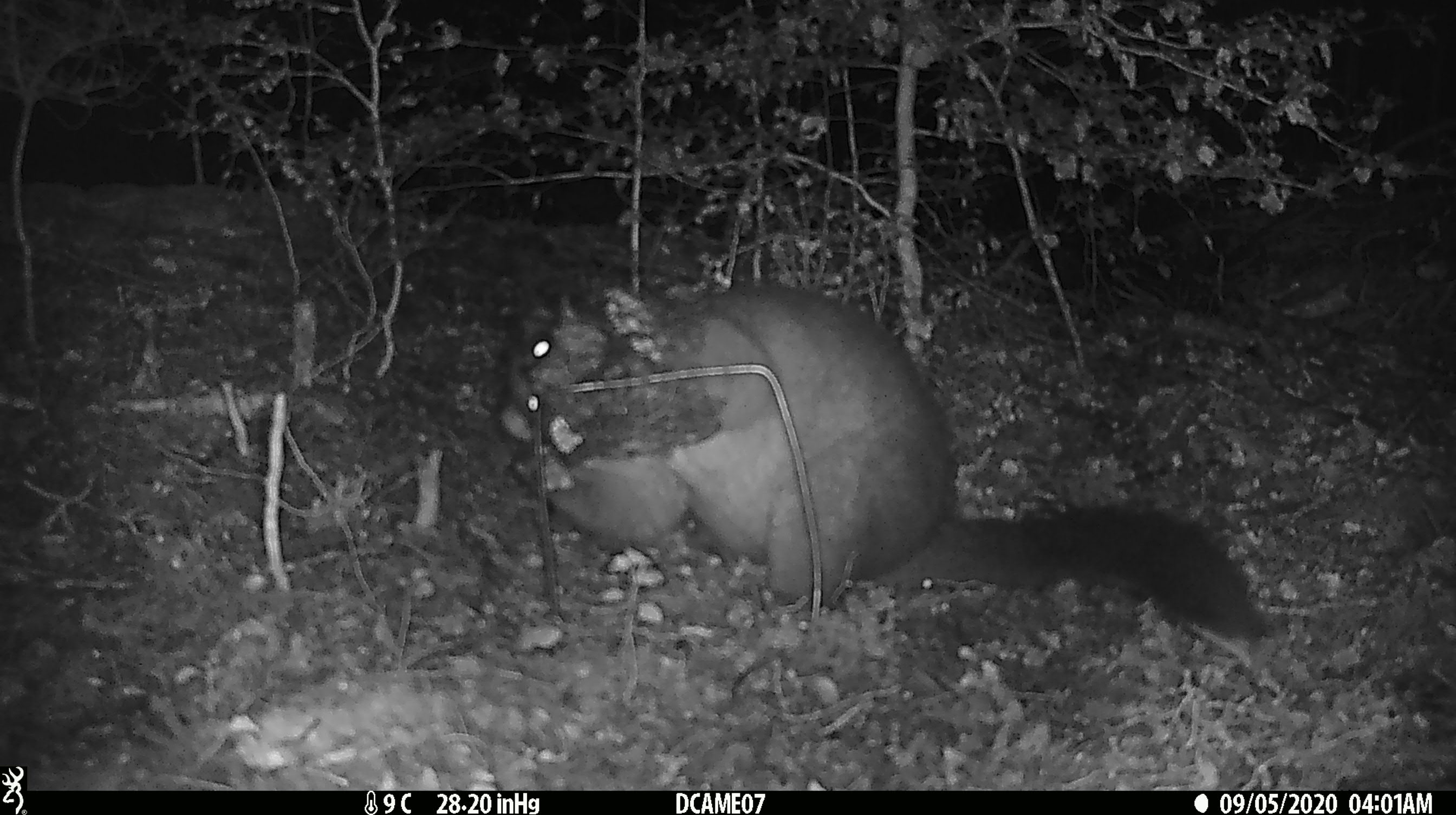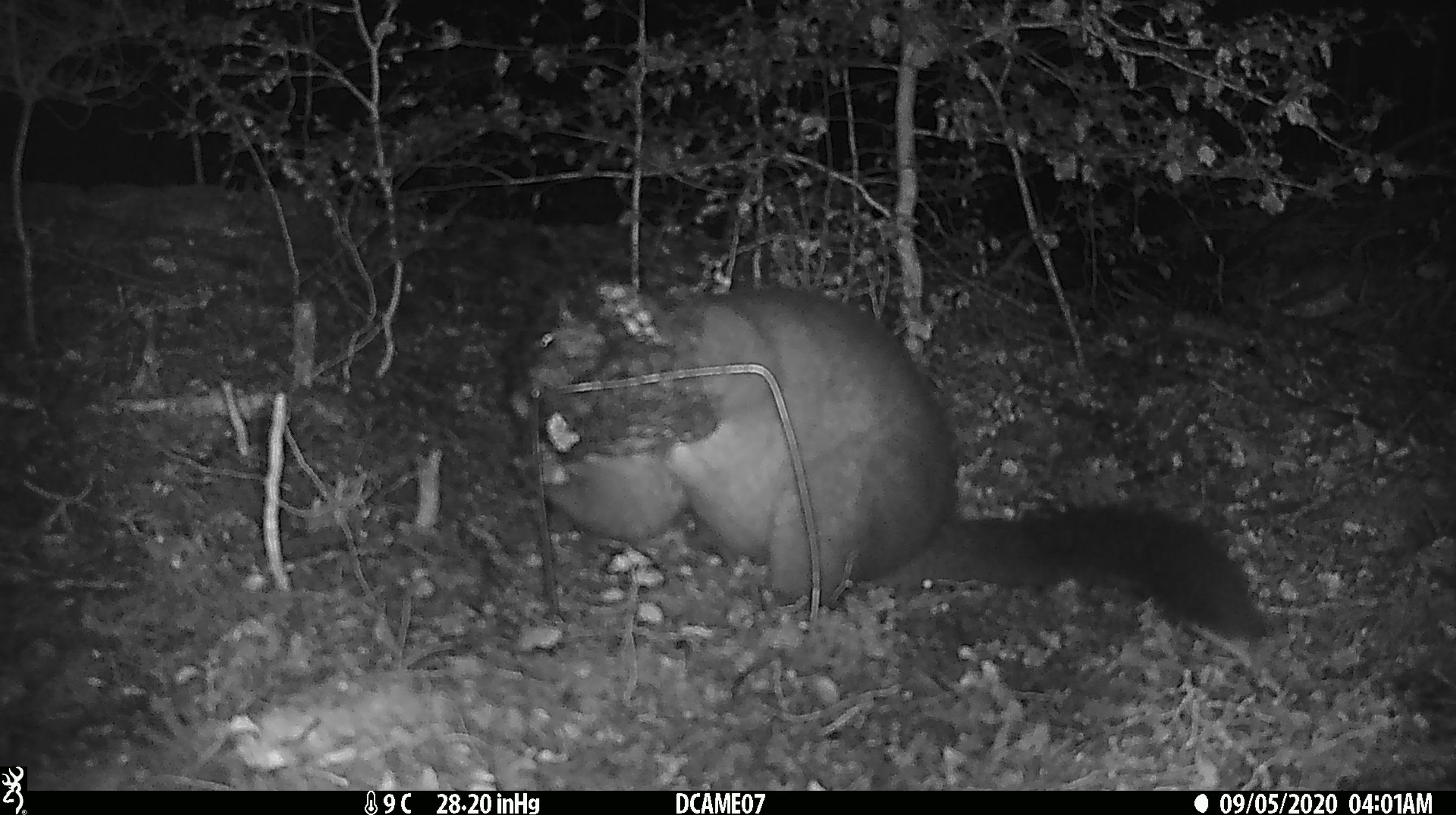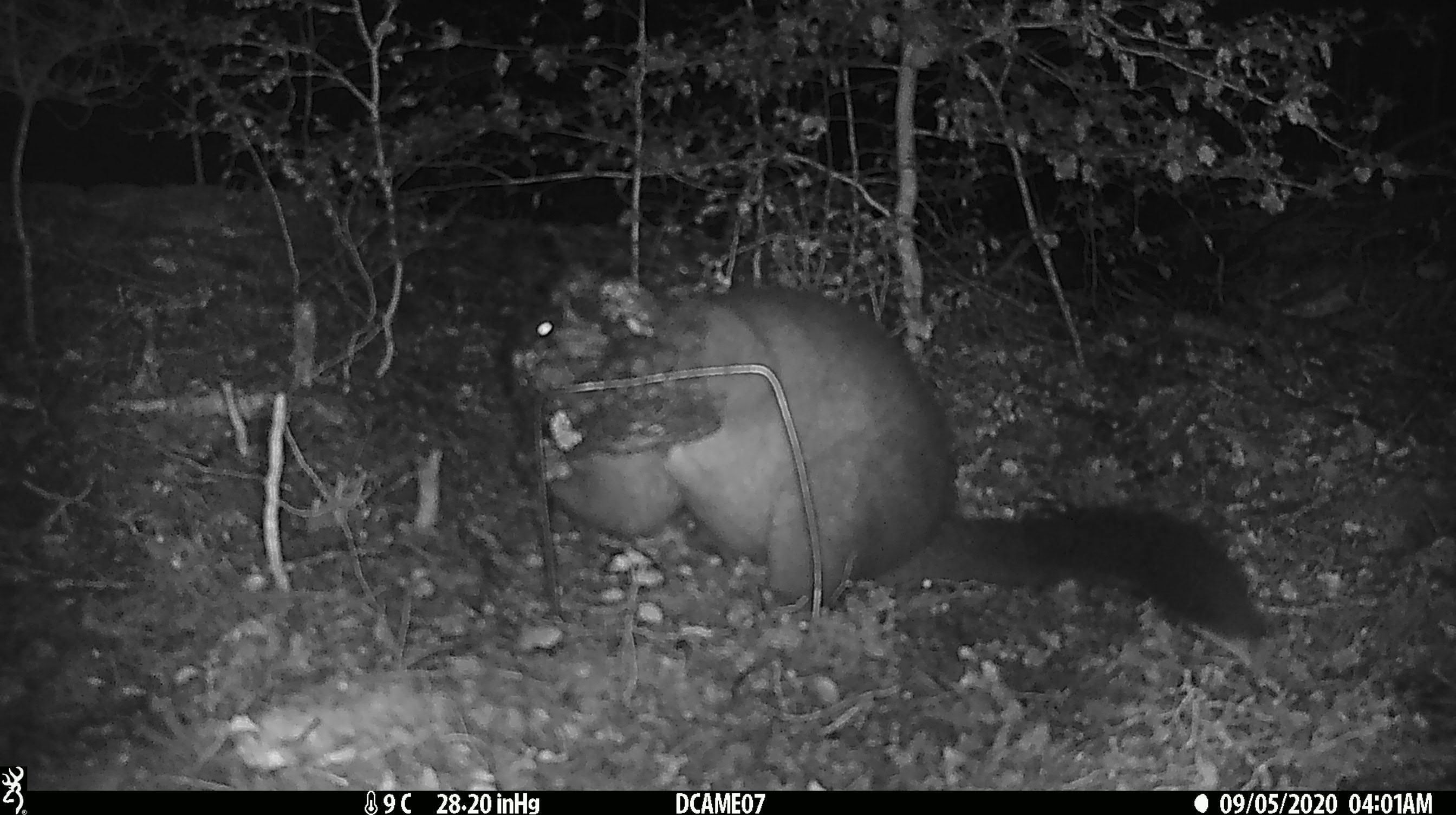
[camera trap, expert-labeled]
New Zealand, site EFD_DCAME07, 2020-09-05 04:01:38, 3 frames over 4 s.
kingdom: Animalia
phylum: Chordata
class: Mammalia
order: Diprotodontia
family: Phalangeridae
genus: Trichosurus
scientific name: Trichosurus vulpecula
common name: common brushtail possum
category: possum